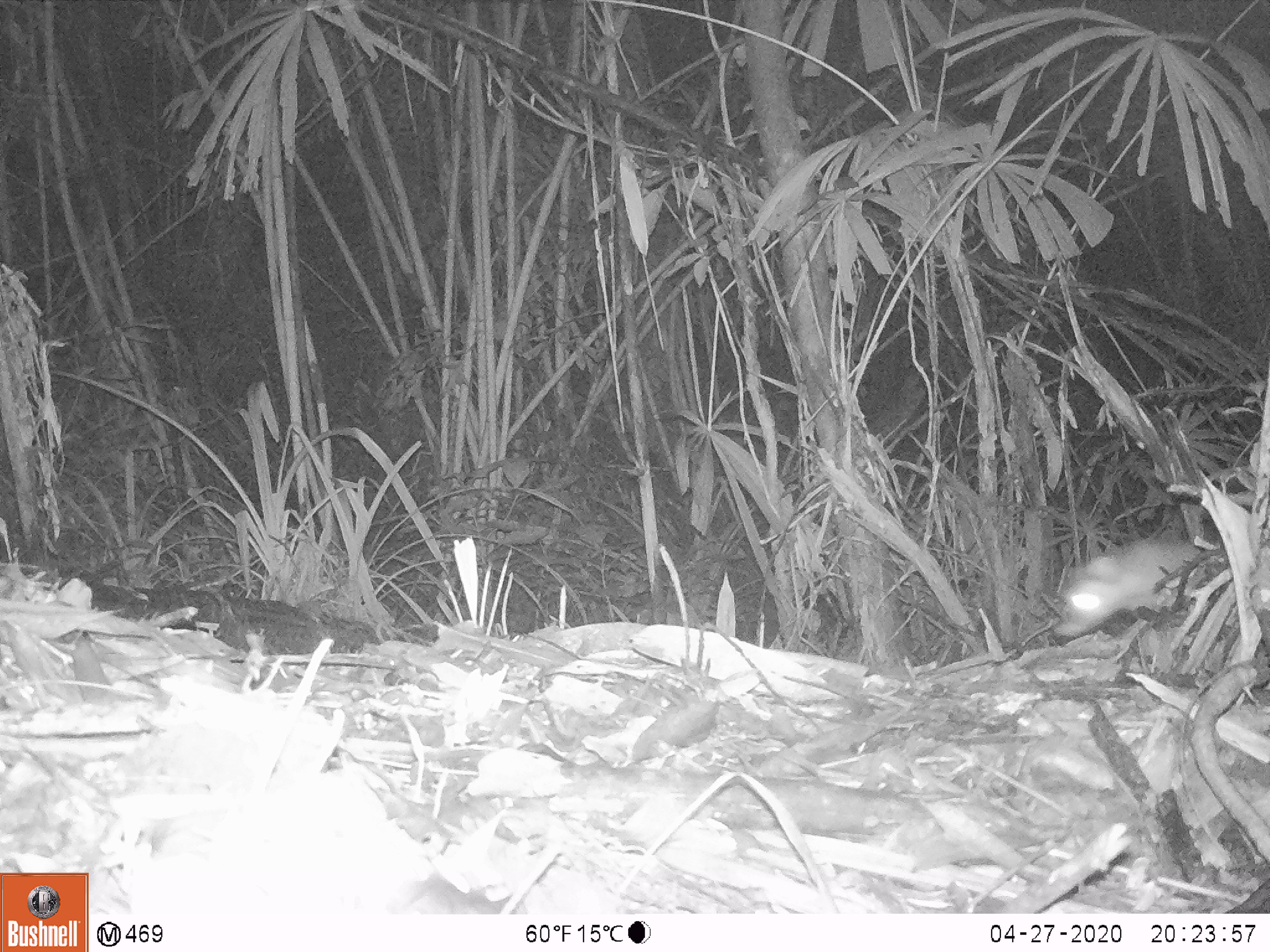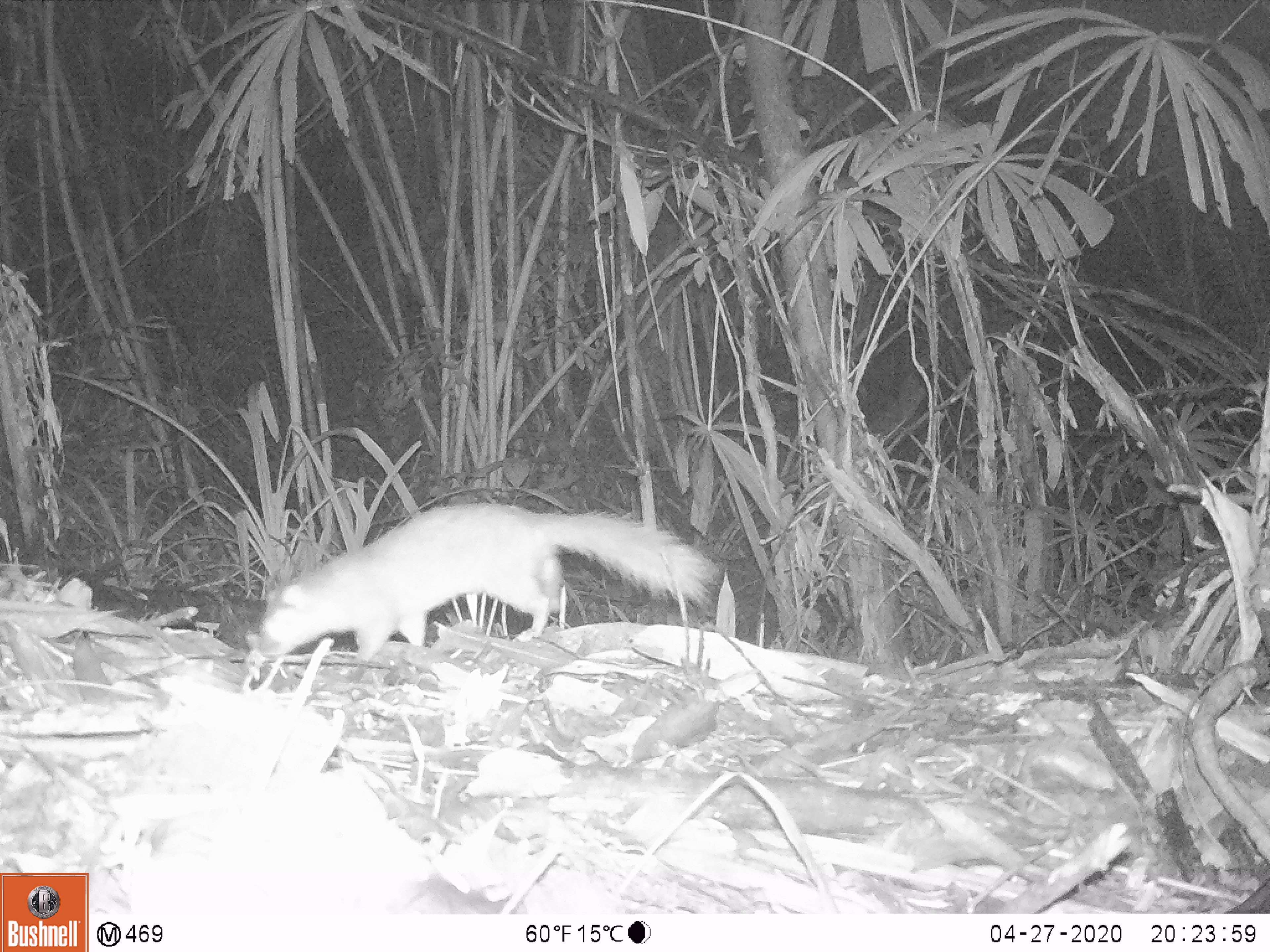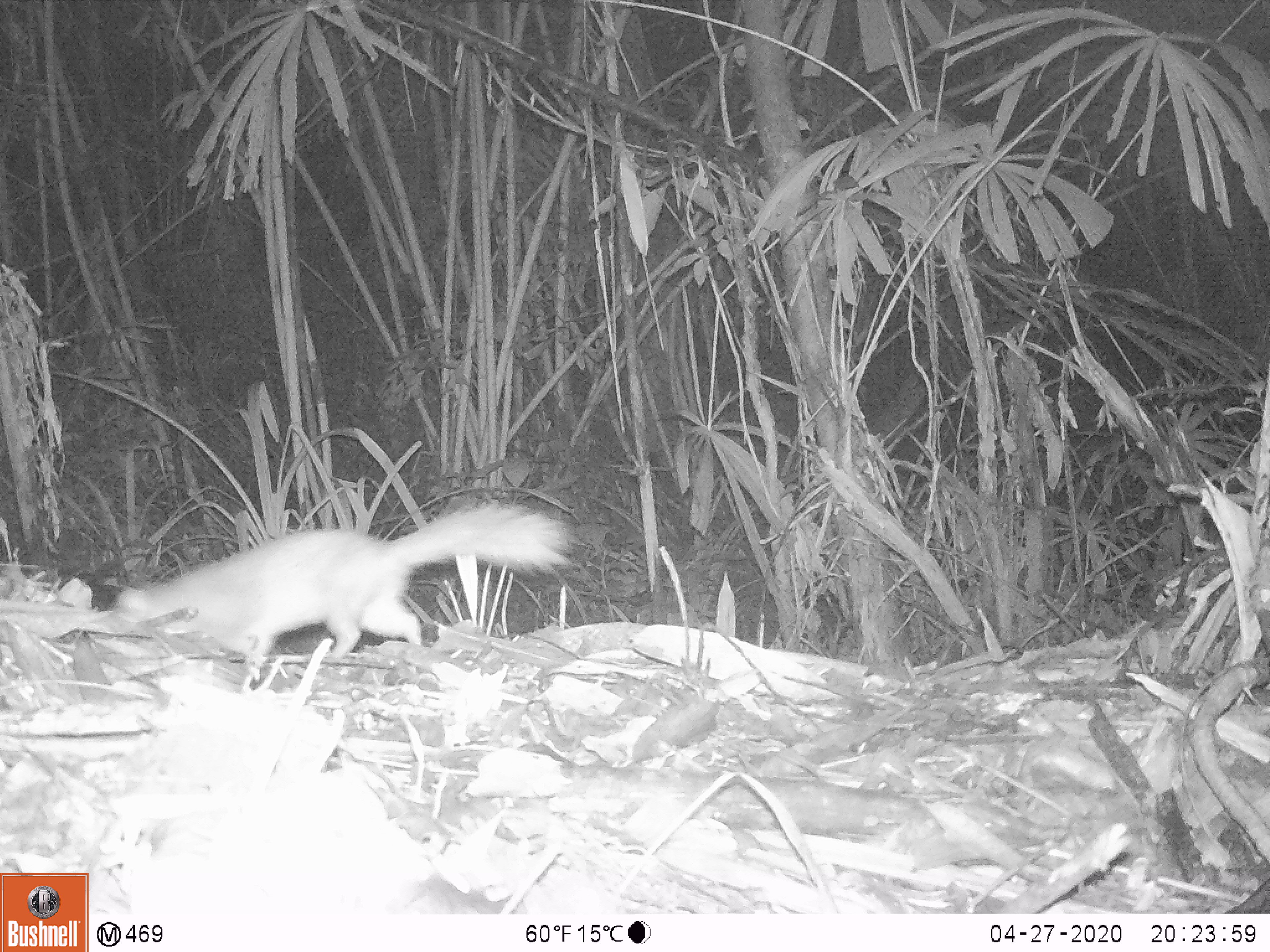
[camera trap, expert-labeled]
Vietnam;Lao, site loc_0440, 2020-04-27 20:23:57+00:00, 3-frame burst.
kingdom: Animalia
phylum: Chordata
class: Mammalia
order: Carnivora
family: Mustelidae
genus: Melogale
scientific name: Melogale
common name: ferret badger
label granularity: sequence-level